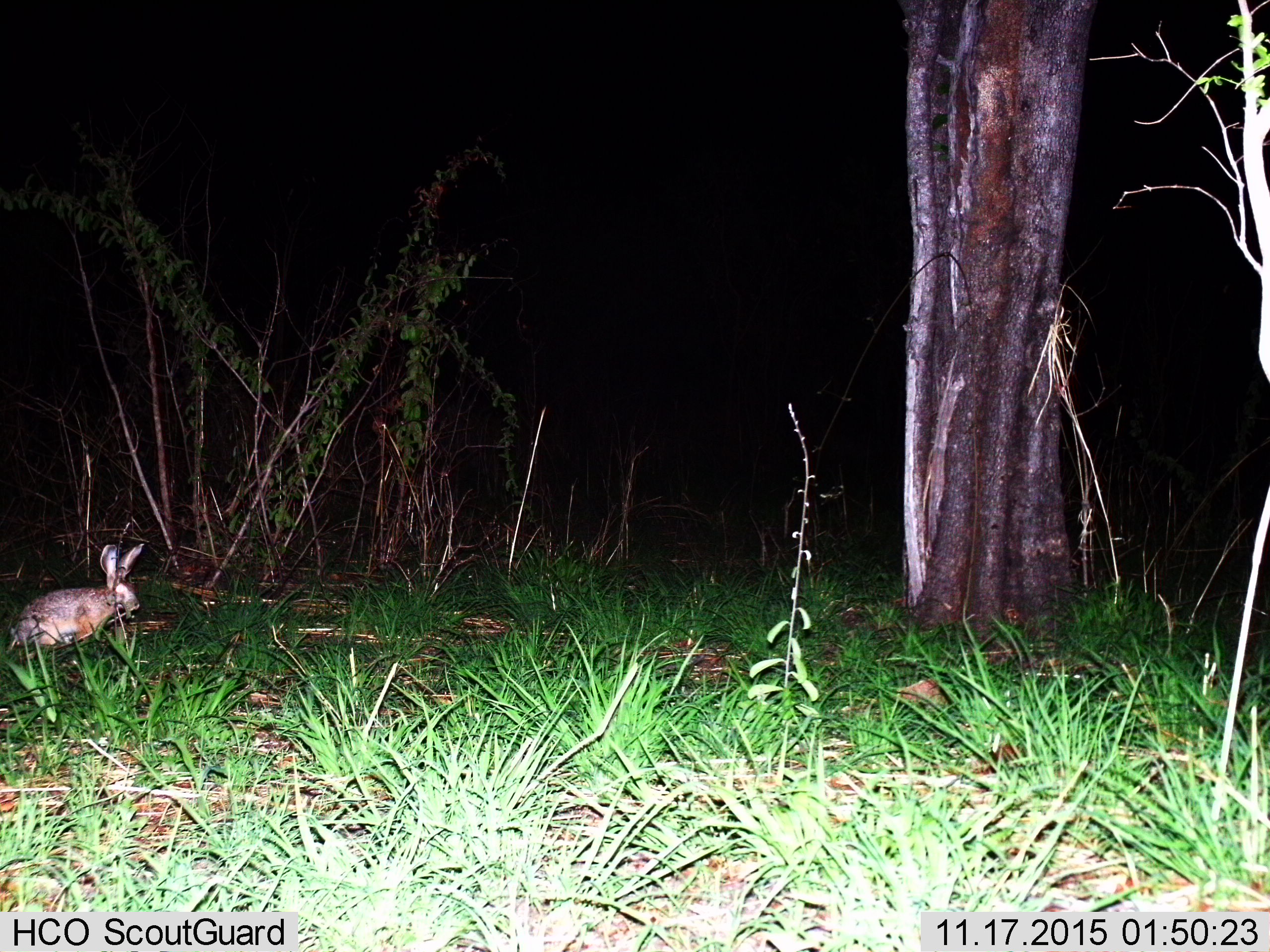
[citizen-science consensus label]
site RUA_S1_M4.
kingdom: Animalia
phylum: Chordata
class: Mammalia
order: Lagomorpha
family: Leporidae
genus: Lepus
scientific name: Lepus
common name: hare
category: hareunknown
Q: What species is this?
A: Hareunknown (hare) (Lepus).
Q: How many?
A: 1.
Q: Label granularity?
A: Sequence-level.